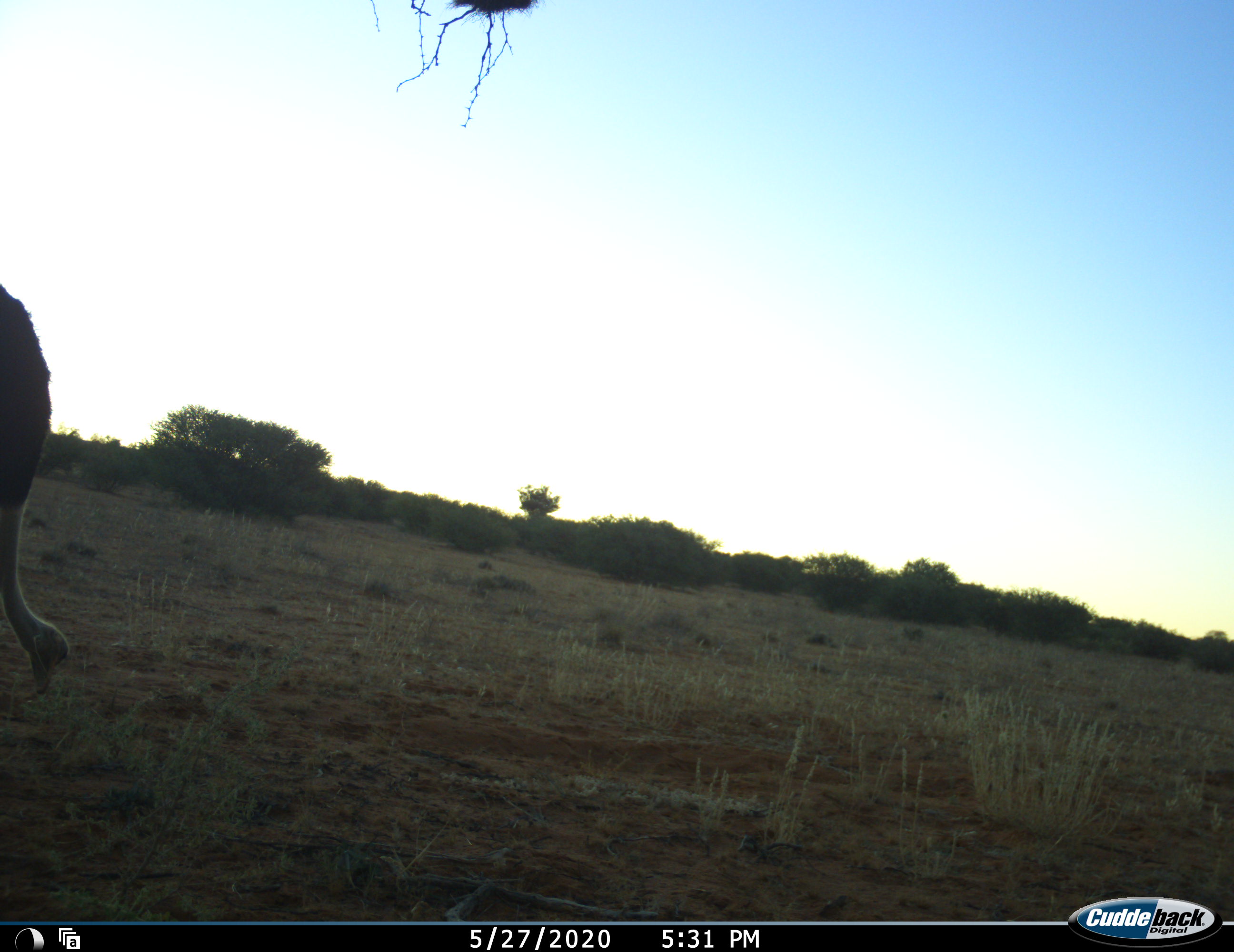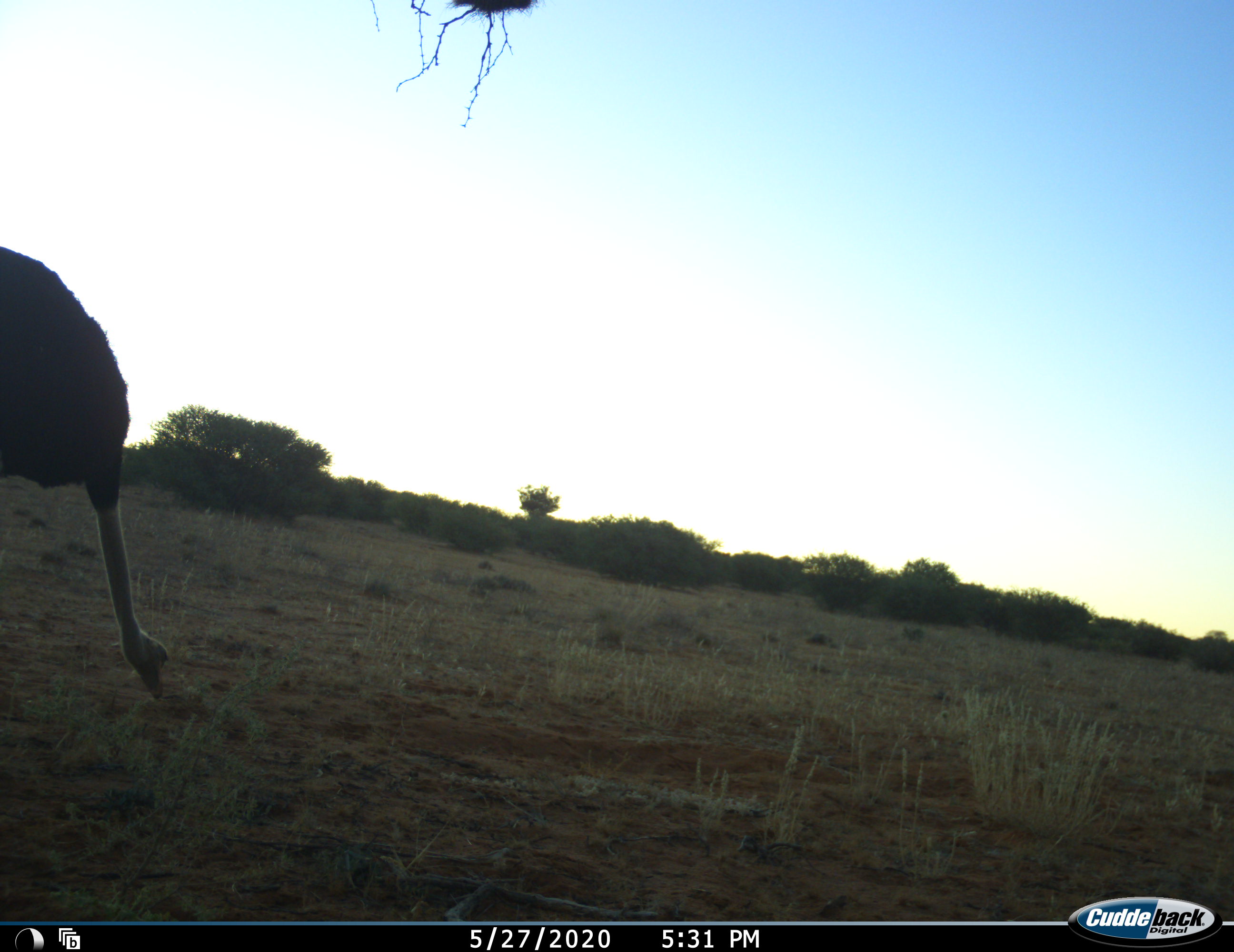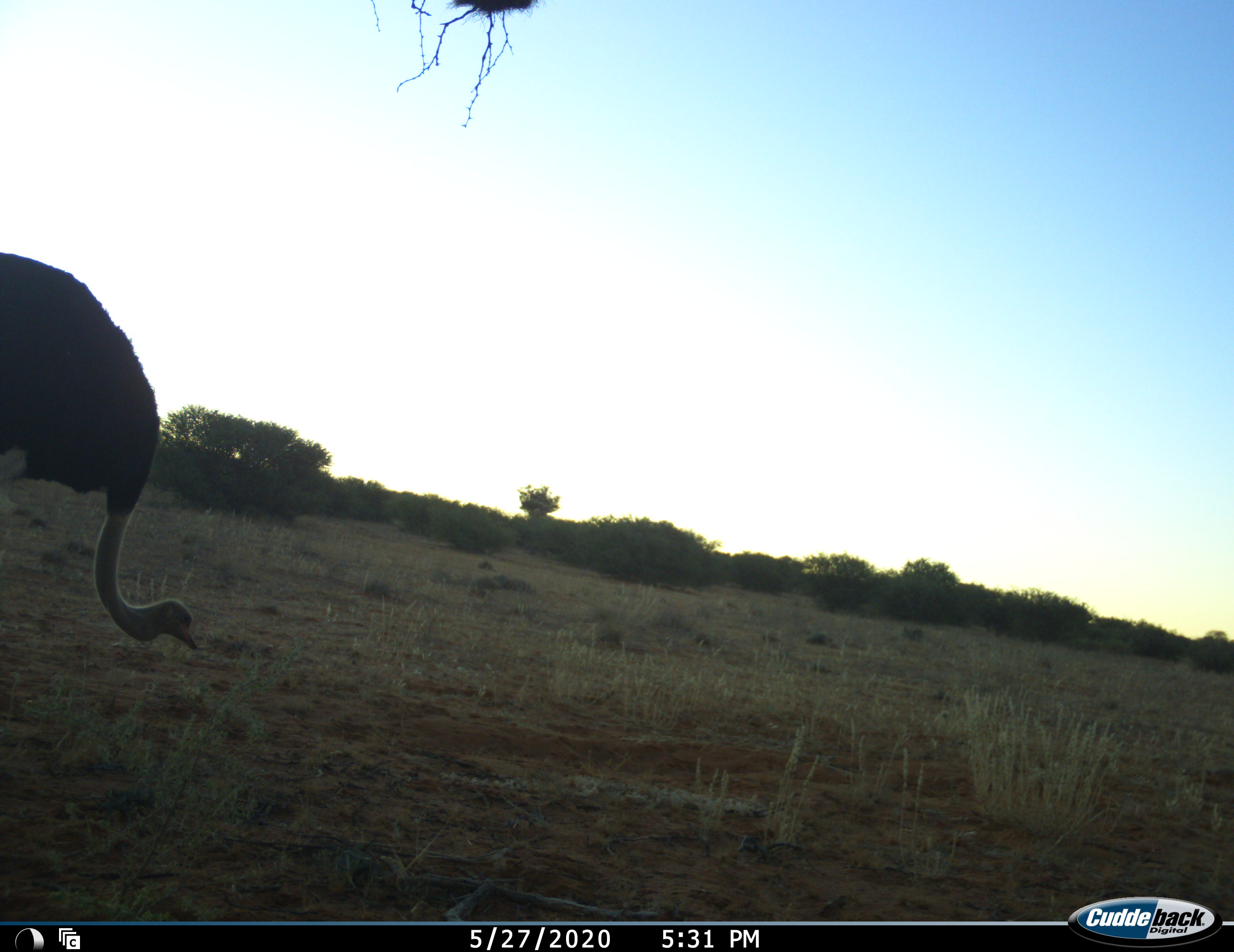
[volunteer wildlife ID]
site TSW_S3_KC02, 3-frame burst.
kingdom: Animalia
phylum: Chordata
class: Aves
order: Struthioniformes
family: Struthionidae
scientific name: Struthionidae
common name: ostrich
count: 1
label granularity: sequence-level